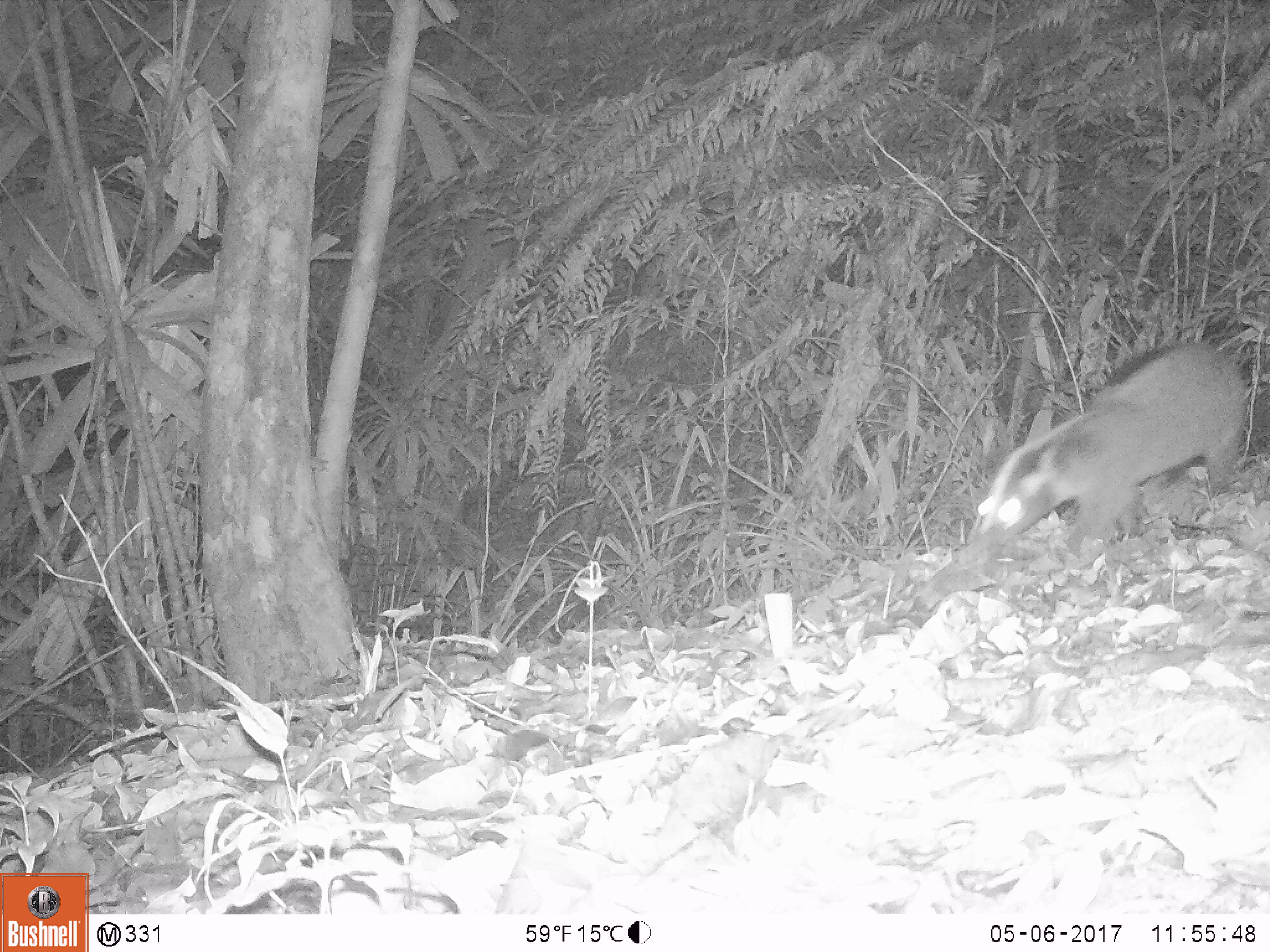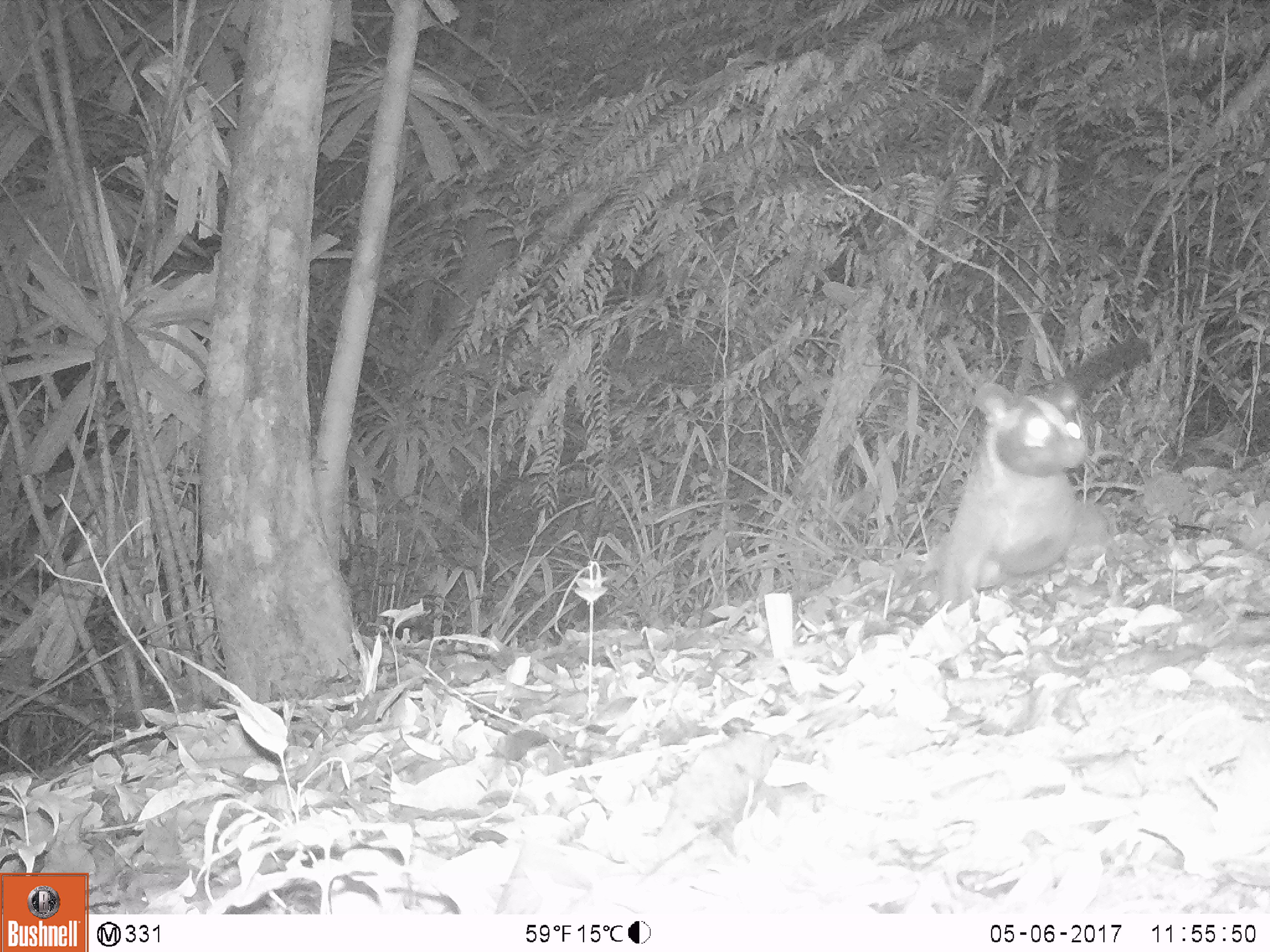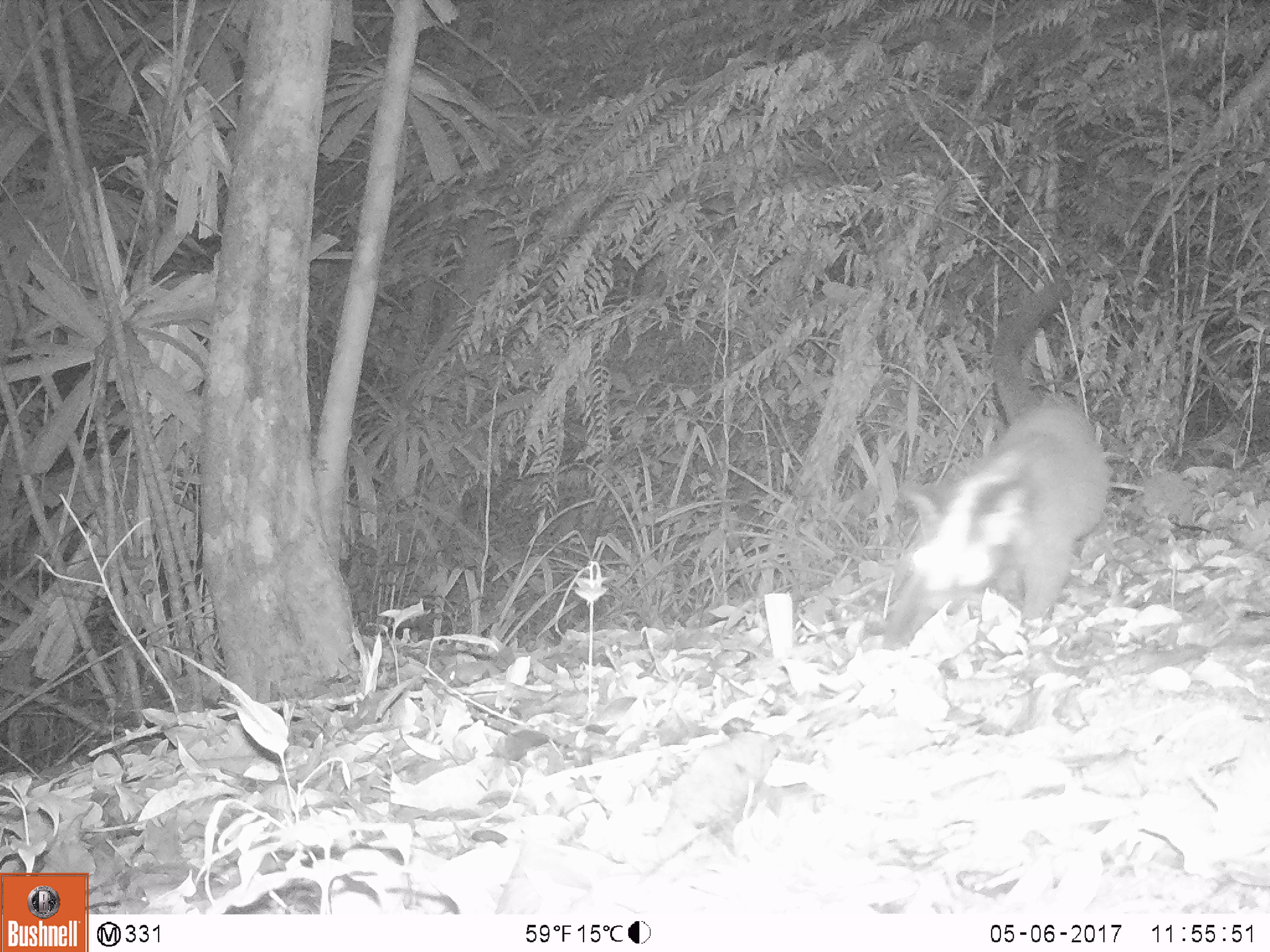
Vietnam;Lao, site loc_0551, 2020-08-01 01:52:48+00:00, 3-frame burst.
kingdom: Animalia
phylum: Chordata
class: Mammalia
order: Carnivora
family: Viverridae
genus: Paguma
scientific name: Paguma larvata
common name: masked palm civet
Masked palm civet (Paguma larvata). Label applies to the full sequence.